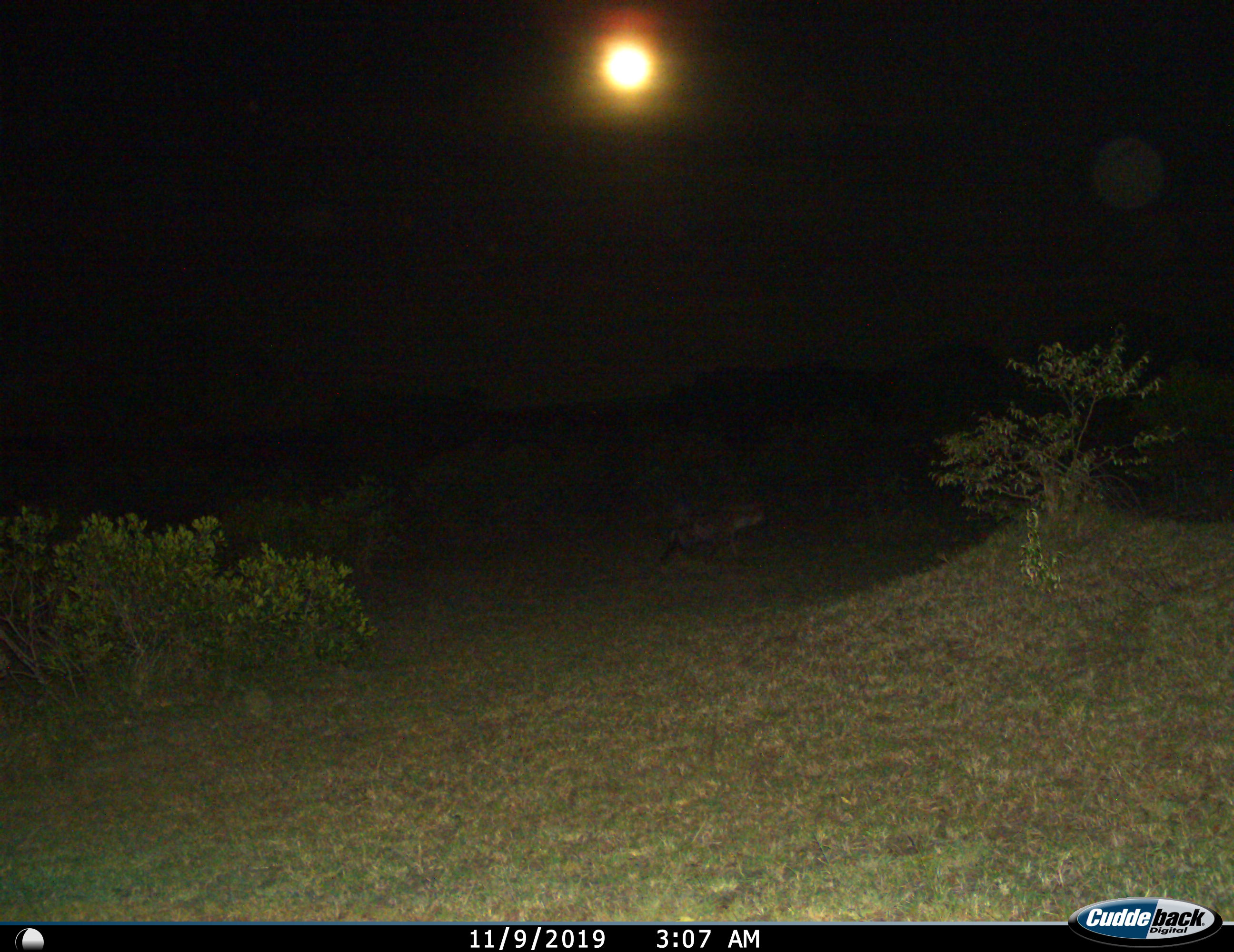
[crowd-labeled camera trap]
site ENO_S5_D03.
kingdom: Animalia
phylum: Chordata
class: Mammalia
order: Carnivora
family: Hyaenidae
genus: Crocuta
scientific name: Crocuta crocuta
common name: spotted hyena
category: hyenaspotted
Hyenaspotted (spotted hyena) (Crocuta crocuta), count 1. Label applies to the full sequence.